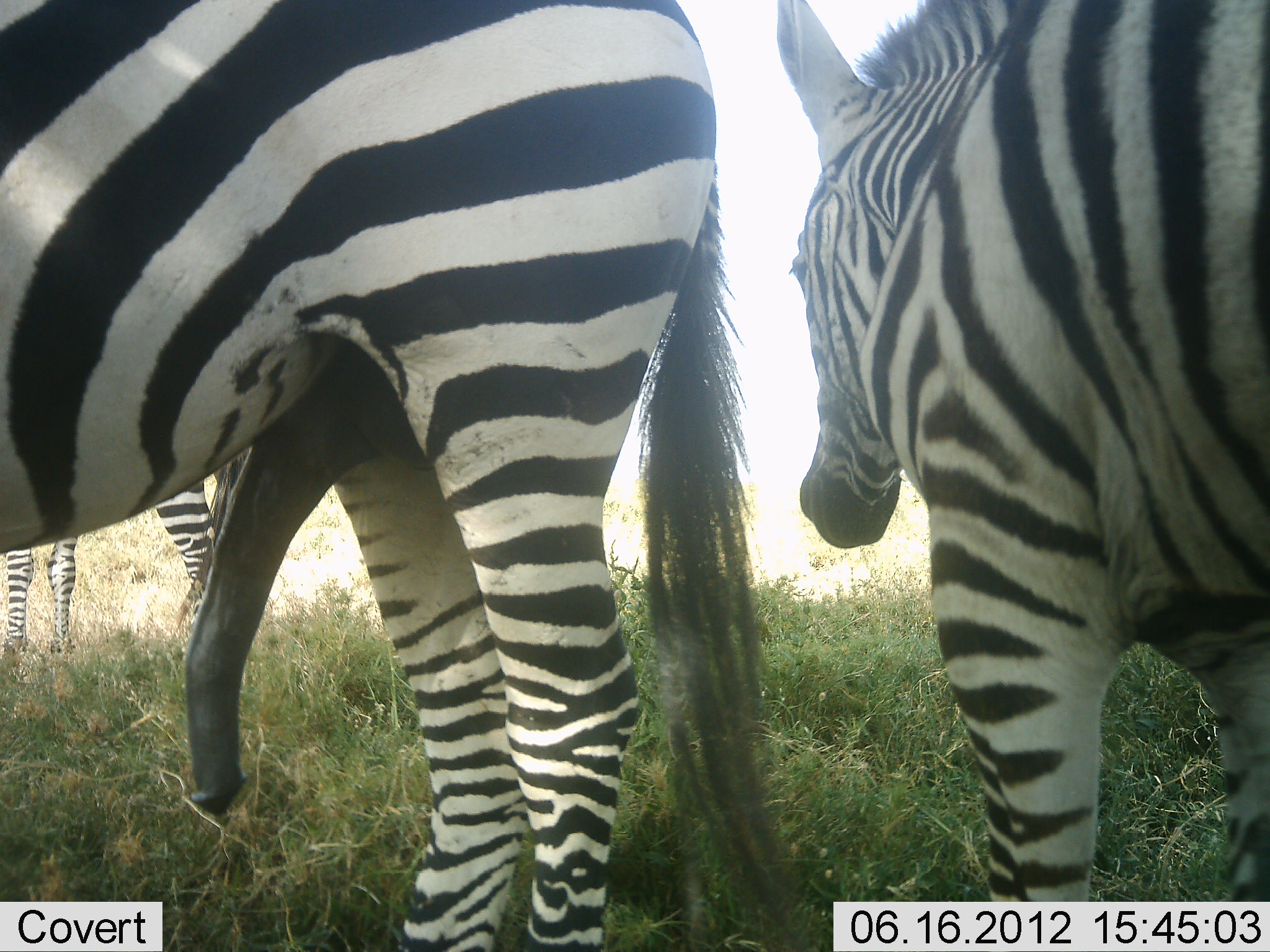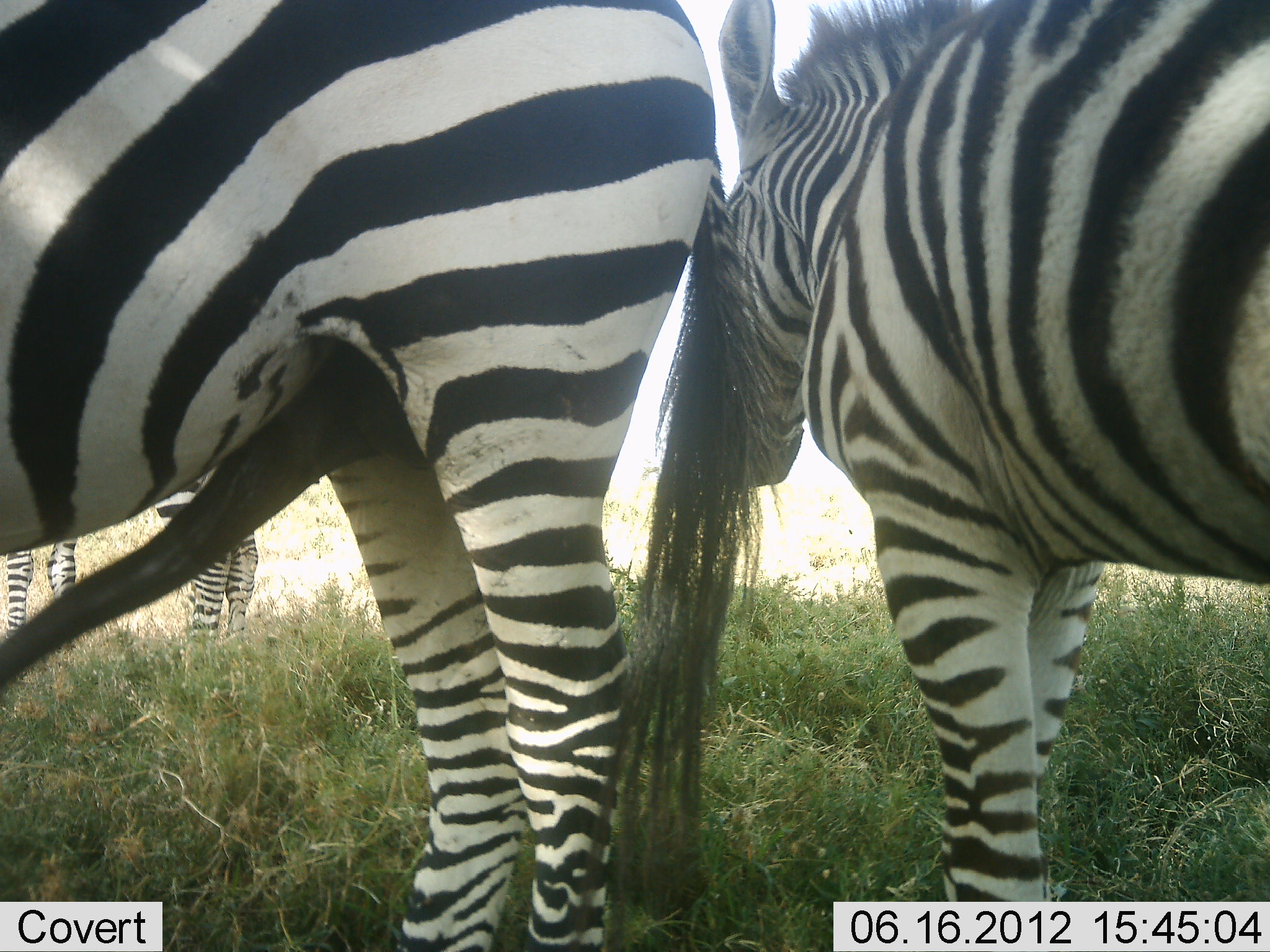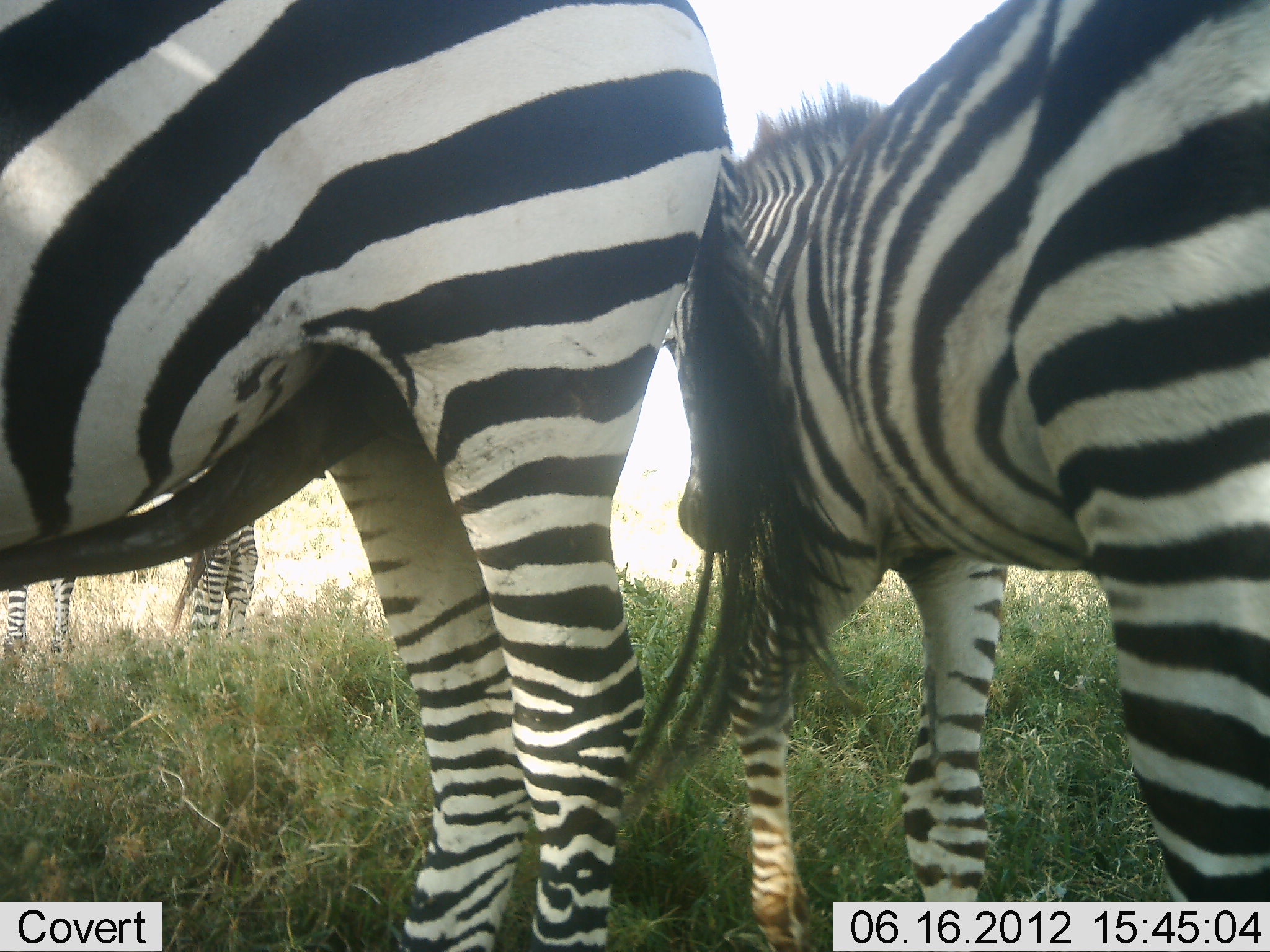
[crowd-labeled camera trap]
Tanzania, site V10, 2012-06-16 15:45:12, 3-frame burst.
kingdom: Animalia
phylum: Chordata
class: Mammalia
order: Perissodactyla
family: Equidae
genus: Equus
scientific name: Equus quagga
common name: plains zebra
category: zebra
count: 3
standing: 80%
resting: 10%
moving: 40%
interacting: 30%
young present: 0%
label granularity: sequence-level